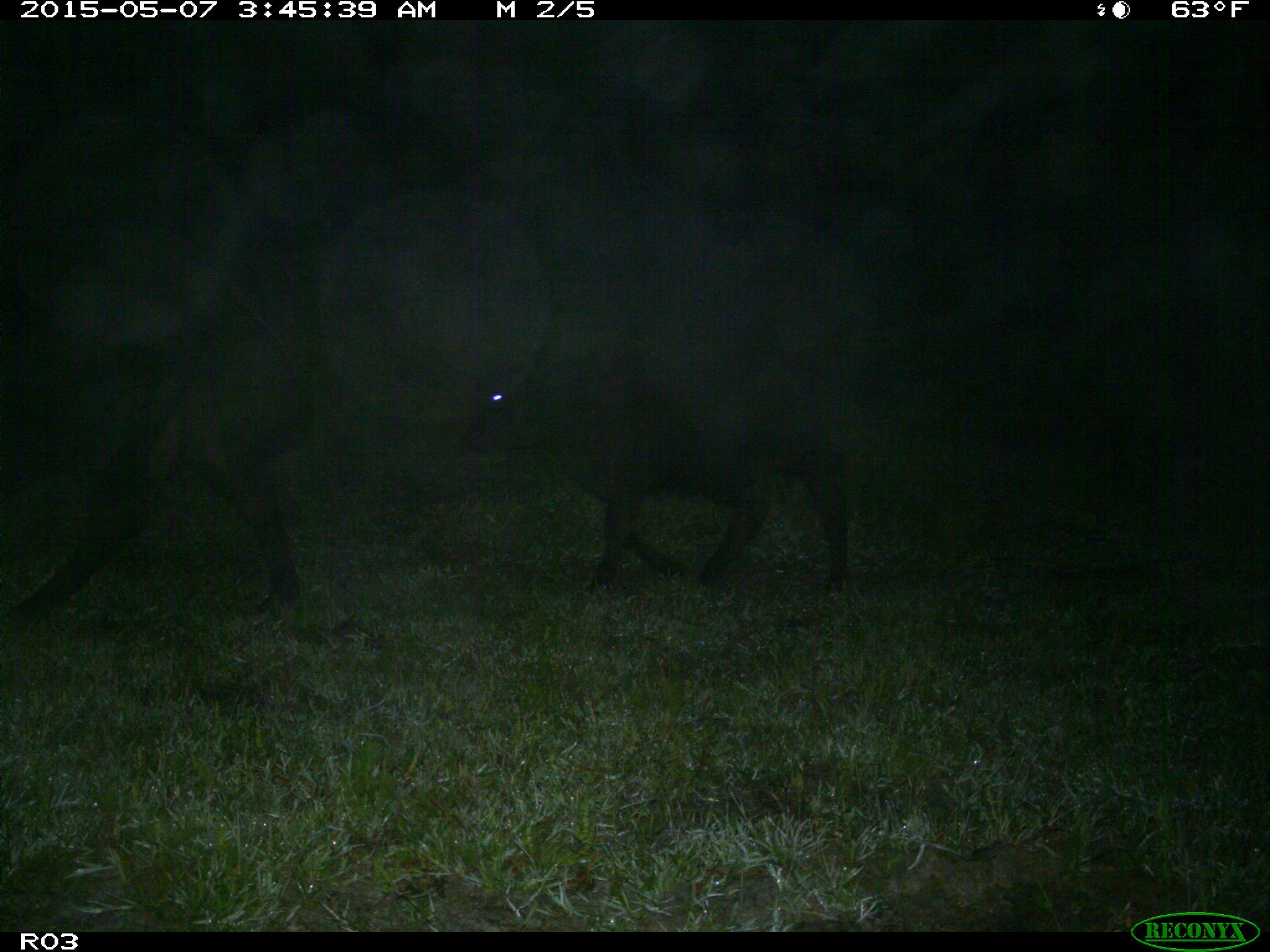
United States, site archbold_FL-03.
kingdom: Animalia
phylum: Chordata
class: Mammalia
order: Artiodactyla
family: Bovidae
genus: Bos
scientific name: Bos taurus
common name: domestic cow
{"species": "Bos taurus (domestic cow)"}